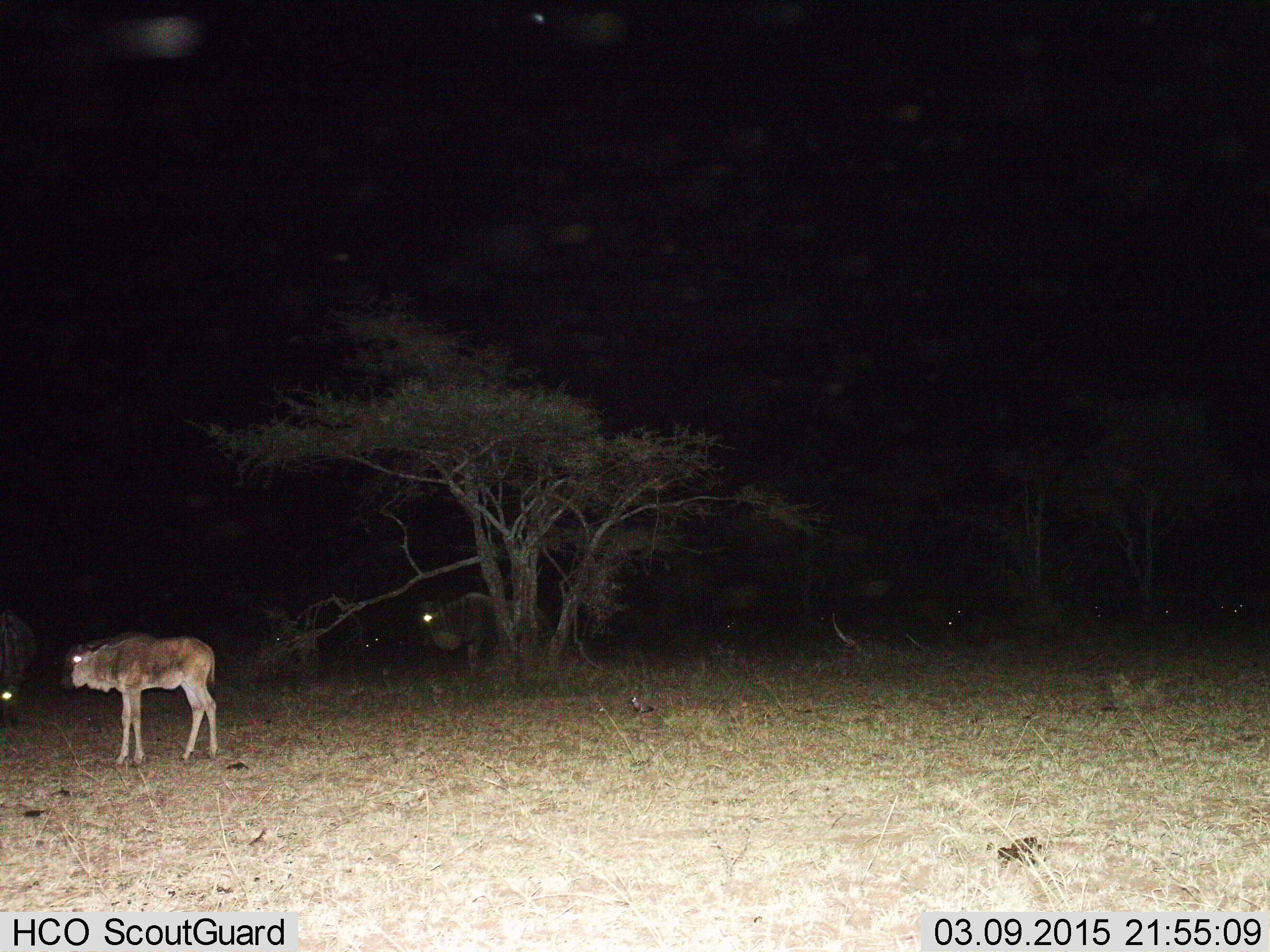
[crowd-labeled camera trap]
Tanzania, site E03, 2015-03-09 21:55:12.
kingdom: Animalia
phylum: Chordata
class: Mammalia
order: Artiodactyla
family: Bovidae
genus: Connochaetes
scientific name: Connochaetes taurinus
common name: blue wildebeest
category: wildebeest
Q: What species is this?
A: Wildebeest (blue wildebeest) (Connochaetes taurinus).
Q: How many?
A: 3.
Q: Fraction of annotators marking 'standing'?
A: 90%.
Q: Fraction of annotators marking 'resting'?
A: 10%.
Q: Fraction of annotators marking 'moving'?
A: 10%.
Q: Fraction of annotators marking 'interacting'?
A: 0%.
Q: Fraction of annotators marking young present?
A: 80%.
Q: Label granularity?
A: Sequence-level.